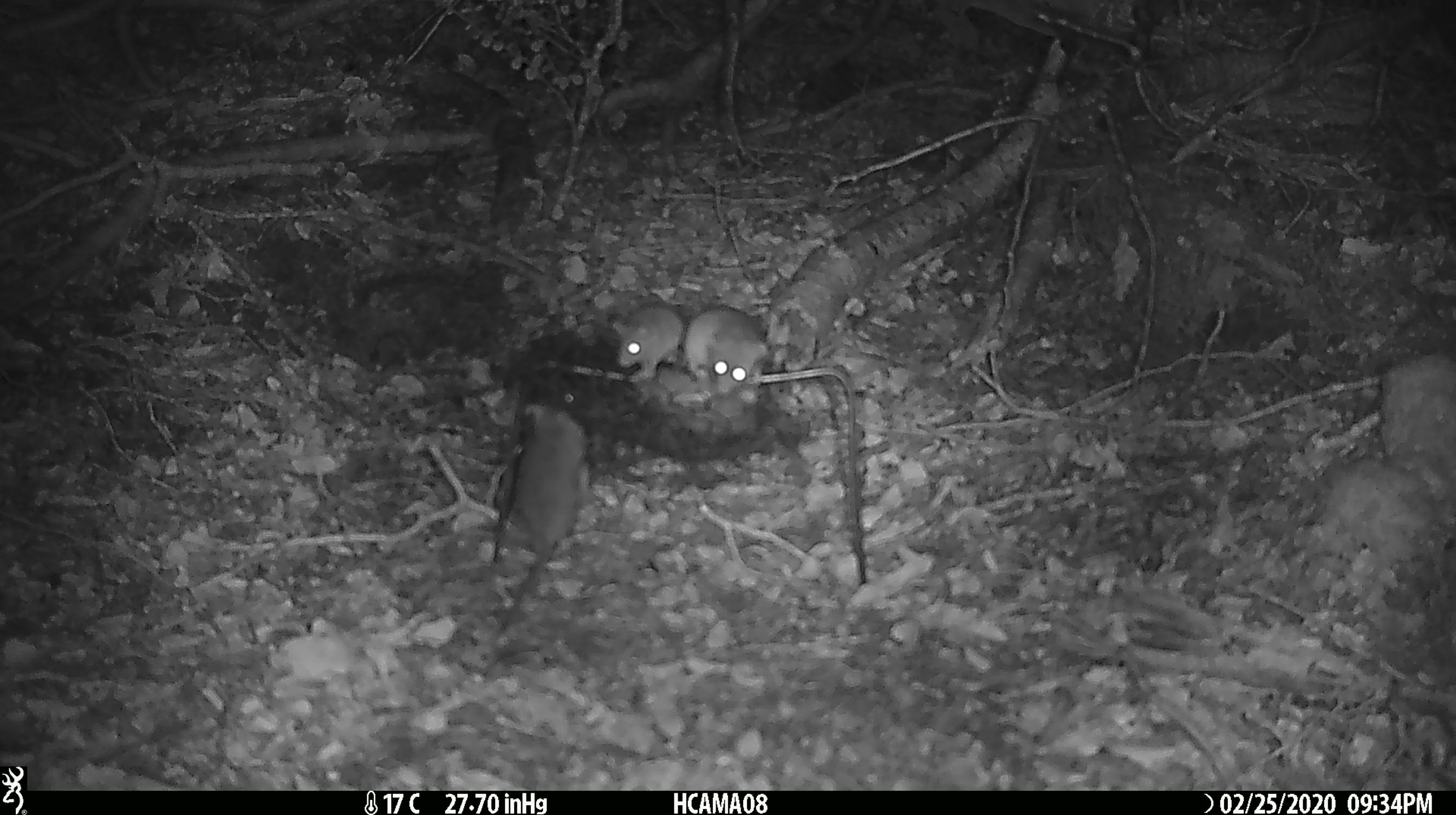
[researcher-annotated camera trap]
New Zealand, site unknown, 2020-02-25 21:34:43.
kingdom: Animalia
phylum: Chordata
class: Mammalia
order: Rodentia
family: Muridae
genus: Mus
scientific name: Mus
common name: mouse